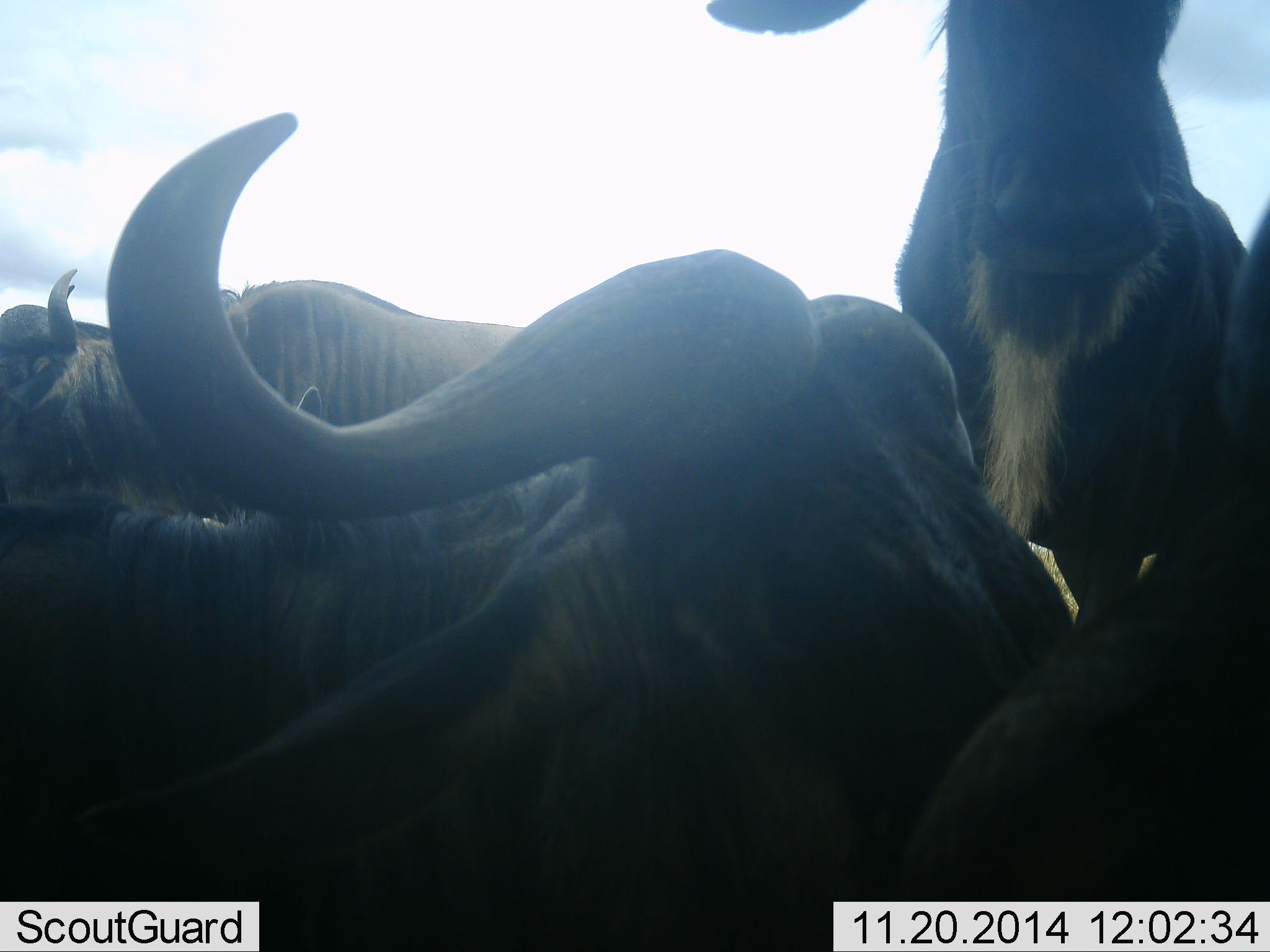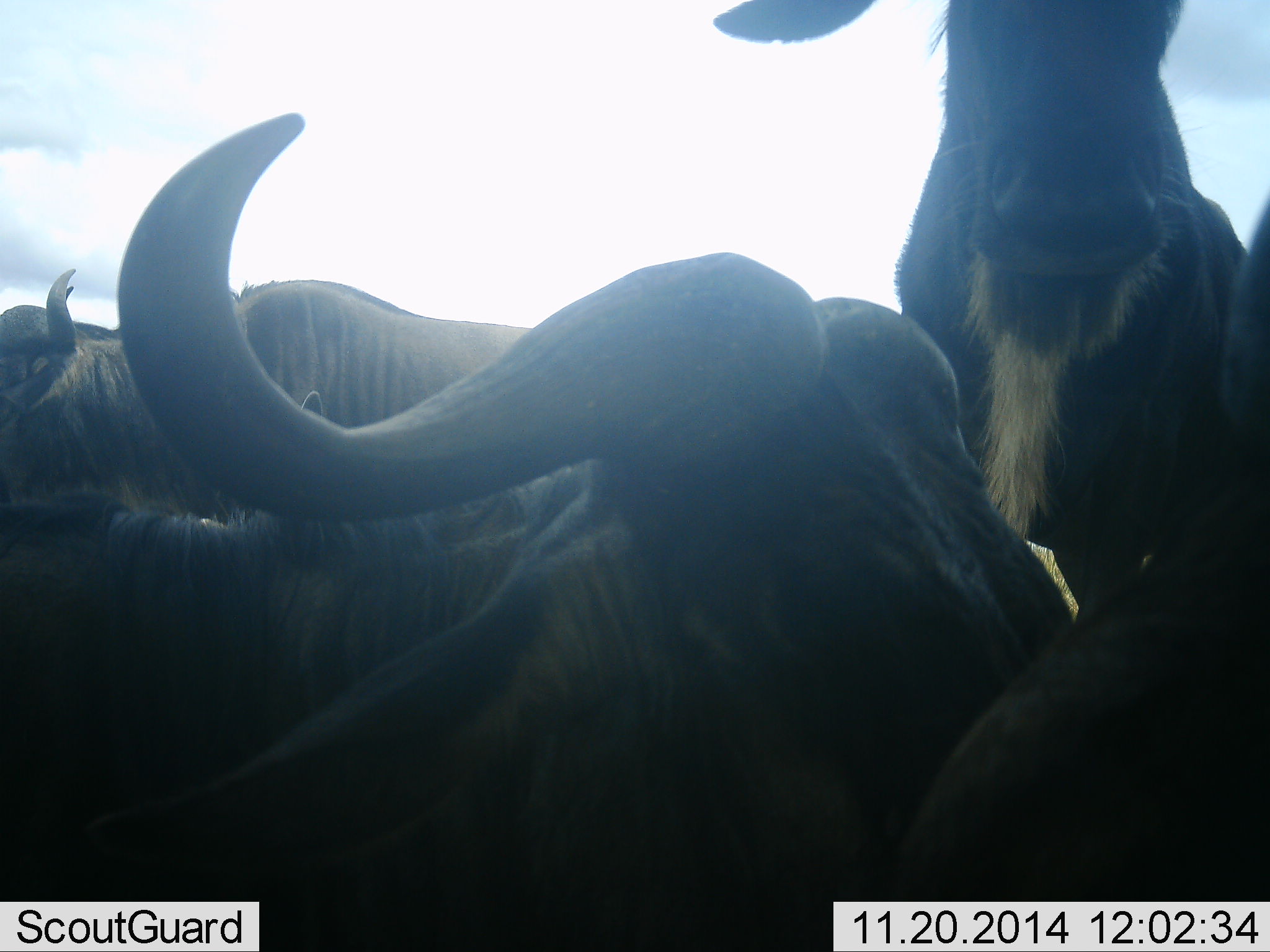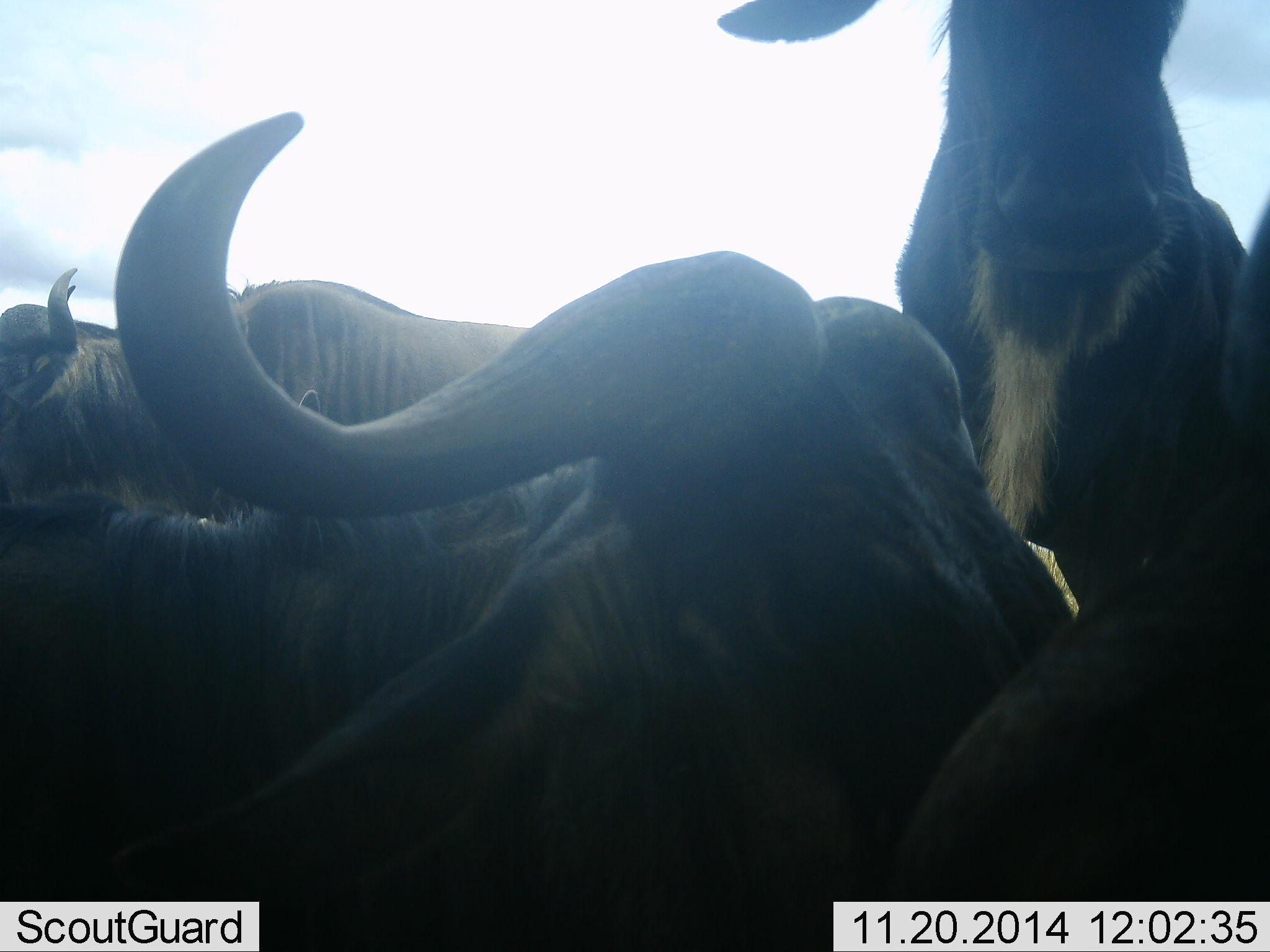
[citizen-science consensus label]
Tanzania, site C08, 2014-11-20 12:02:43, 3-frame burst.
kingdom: Animalia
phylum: Chordata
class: Mammalia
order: Artiodactyla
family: Bovidae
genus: Connochaetes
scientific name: Connochaetes taurinus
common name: blue wildebeest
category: wildebeest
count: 5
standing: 90%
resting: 80%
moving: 0%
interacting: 0%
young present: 0%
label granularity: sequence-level